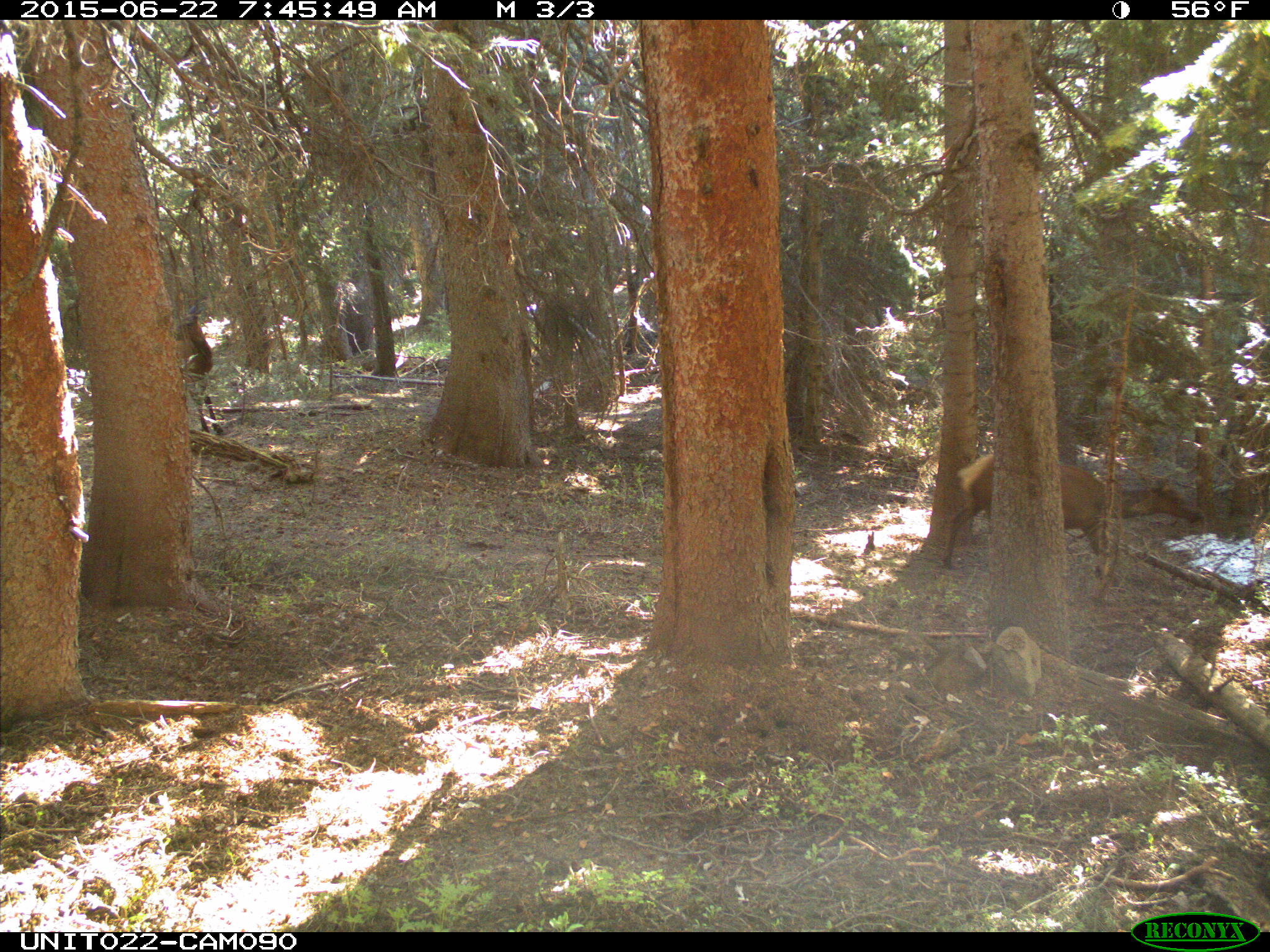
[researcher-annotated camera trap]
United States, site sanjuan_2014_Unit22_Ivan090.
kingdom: Animalia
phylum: Chordata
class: Mammalia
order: Artiodactyla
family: Cervidae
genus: Cervus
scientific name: Cervus elaphus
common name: red deer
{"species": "Cervus elaphus (red deer)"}